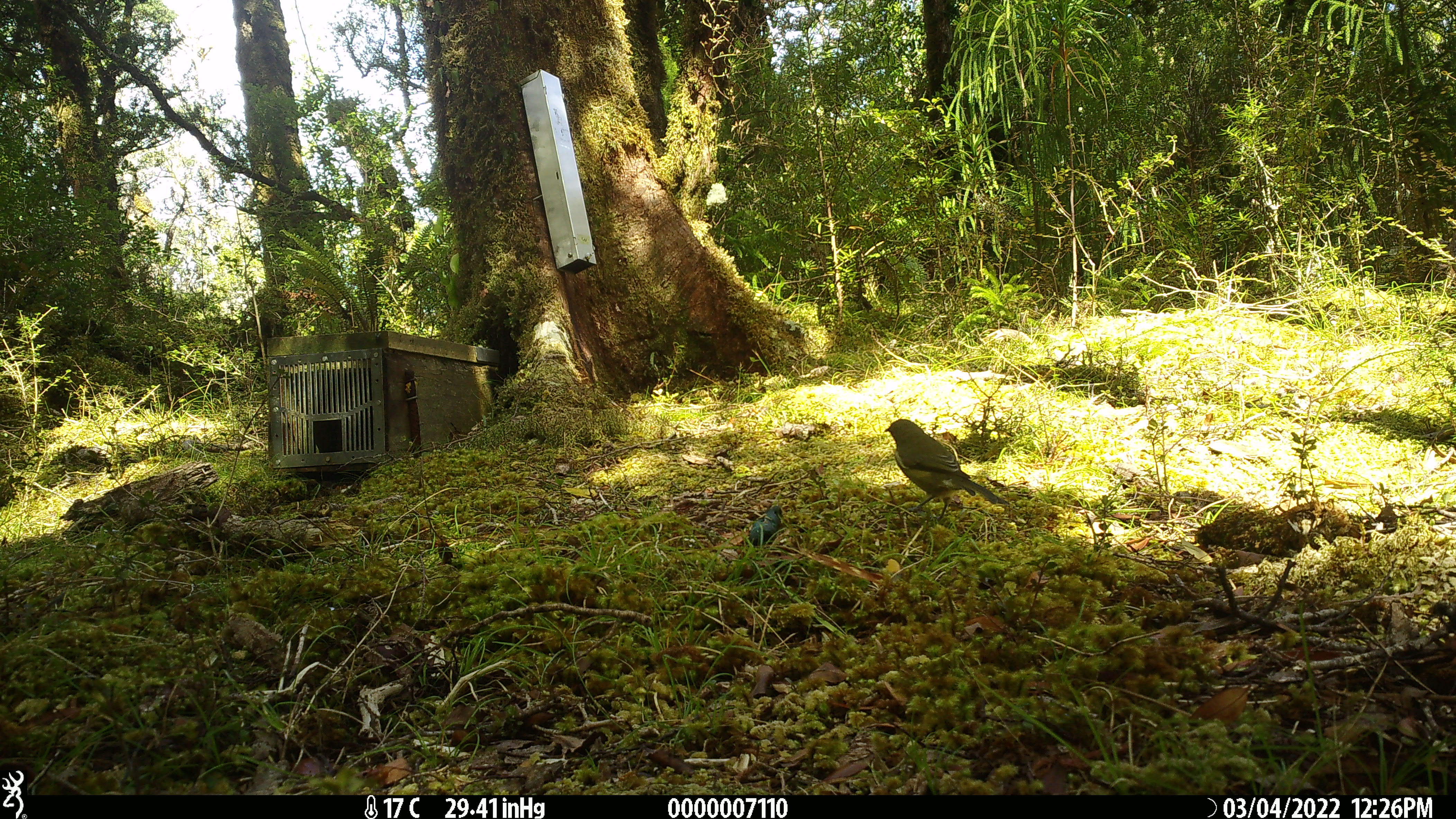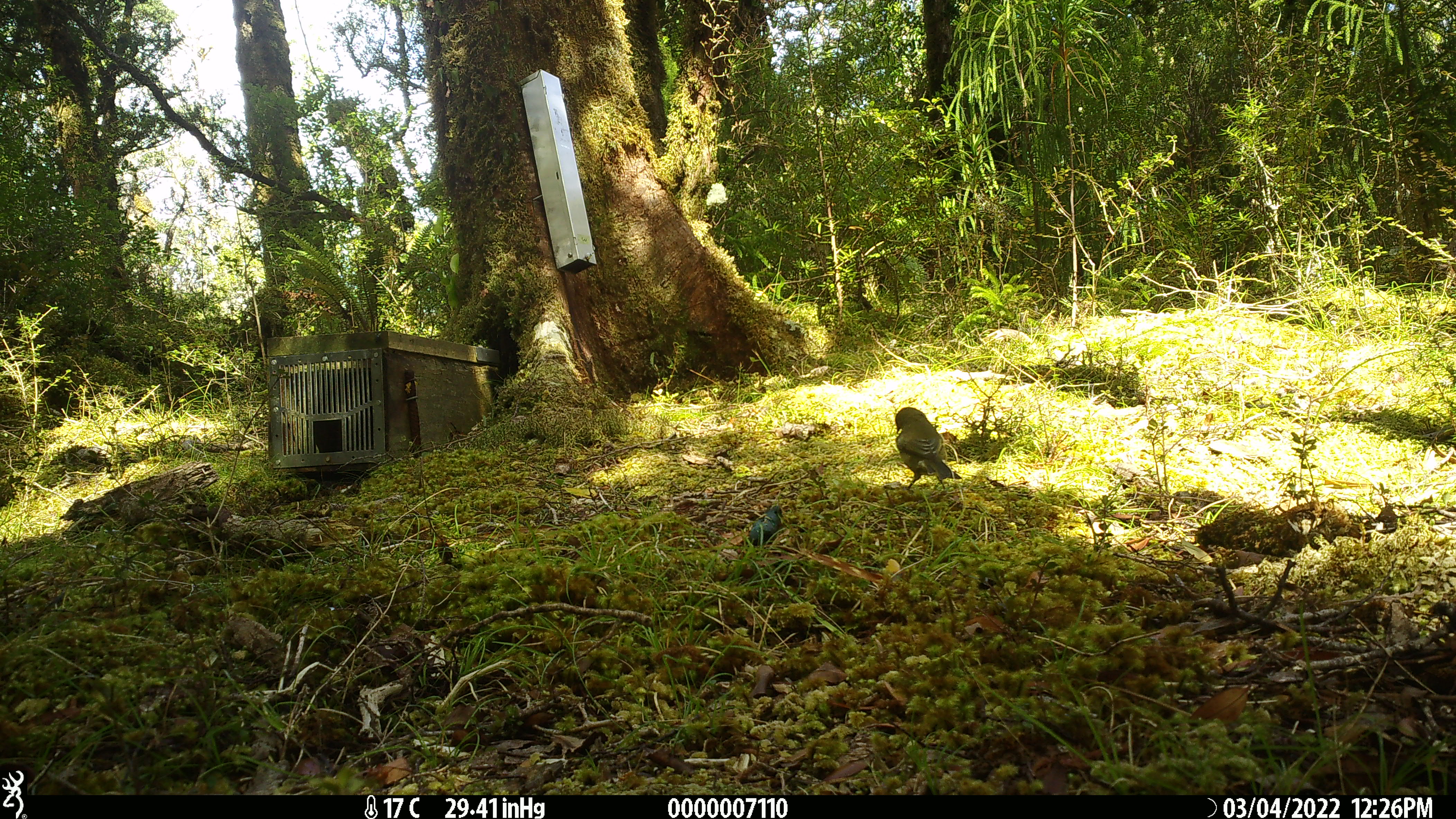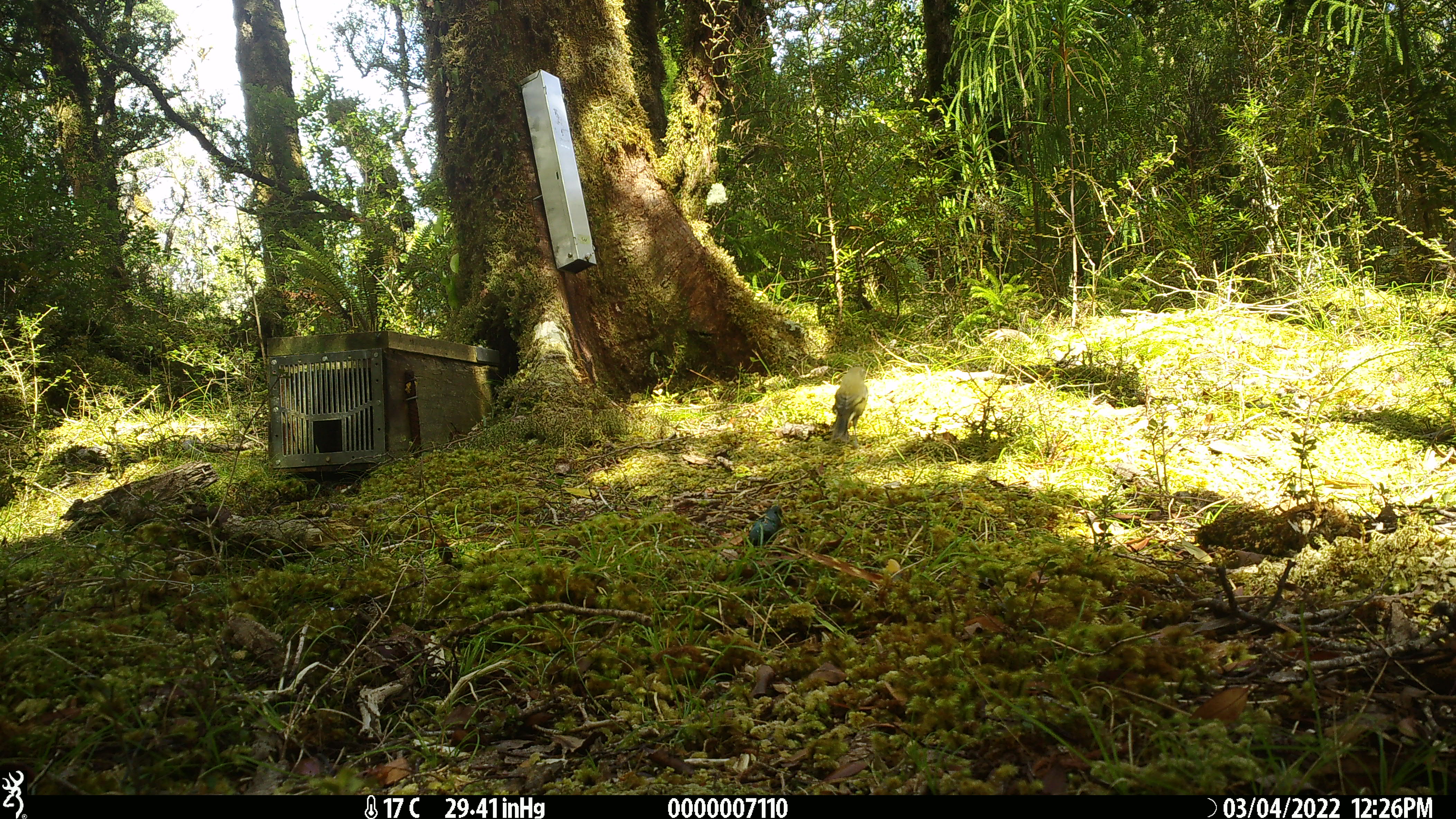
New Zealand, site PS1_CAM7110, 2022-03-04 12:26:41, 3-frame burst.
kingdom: Animalia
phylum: Chordata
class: Aves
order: Passeriformes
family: Meliphagidae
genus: Anthornis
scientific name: Anthornis melanura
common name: new zealand bellbird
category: bellbird